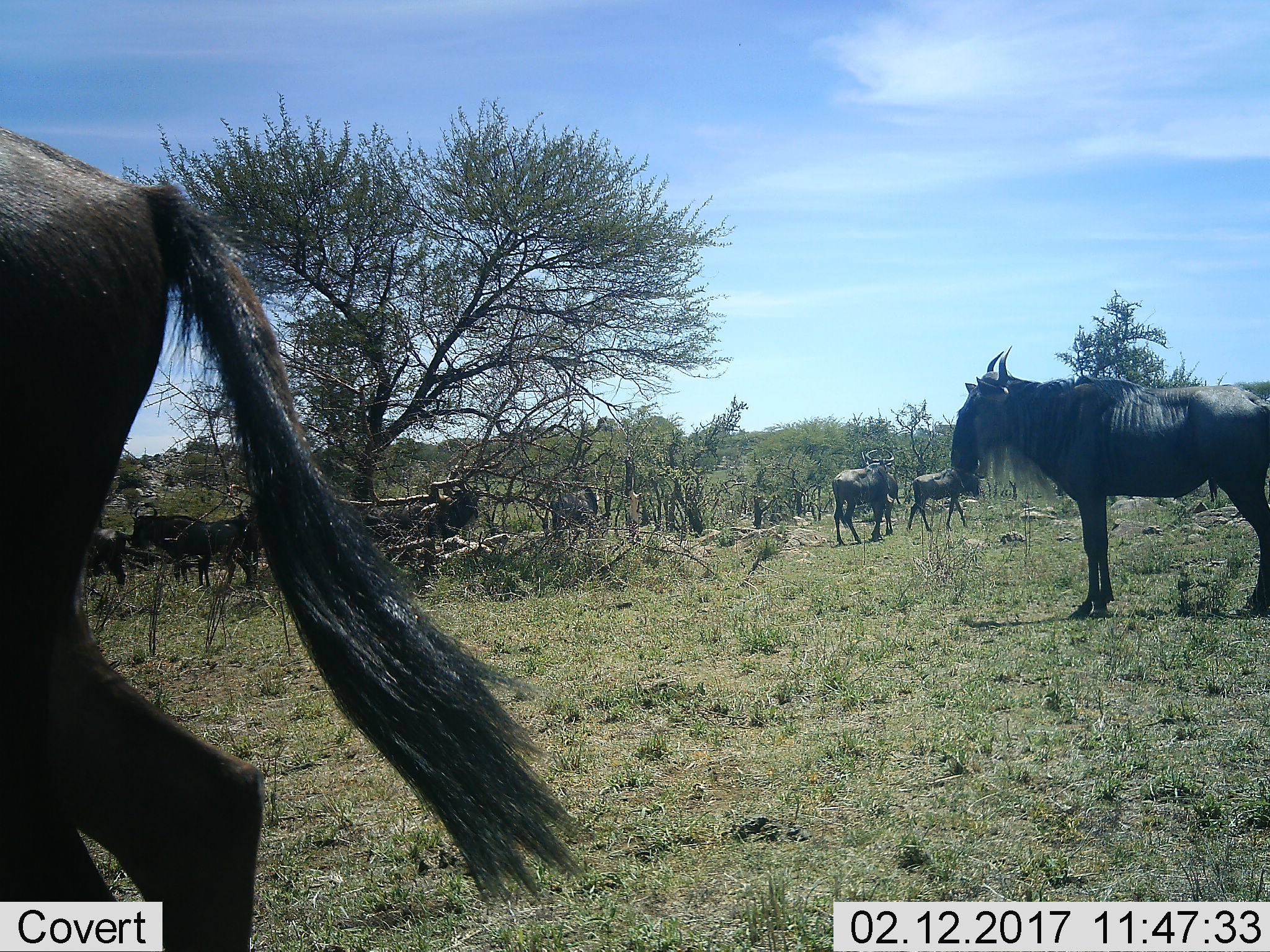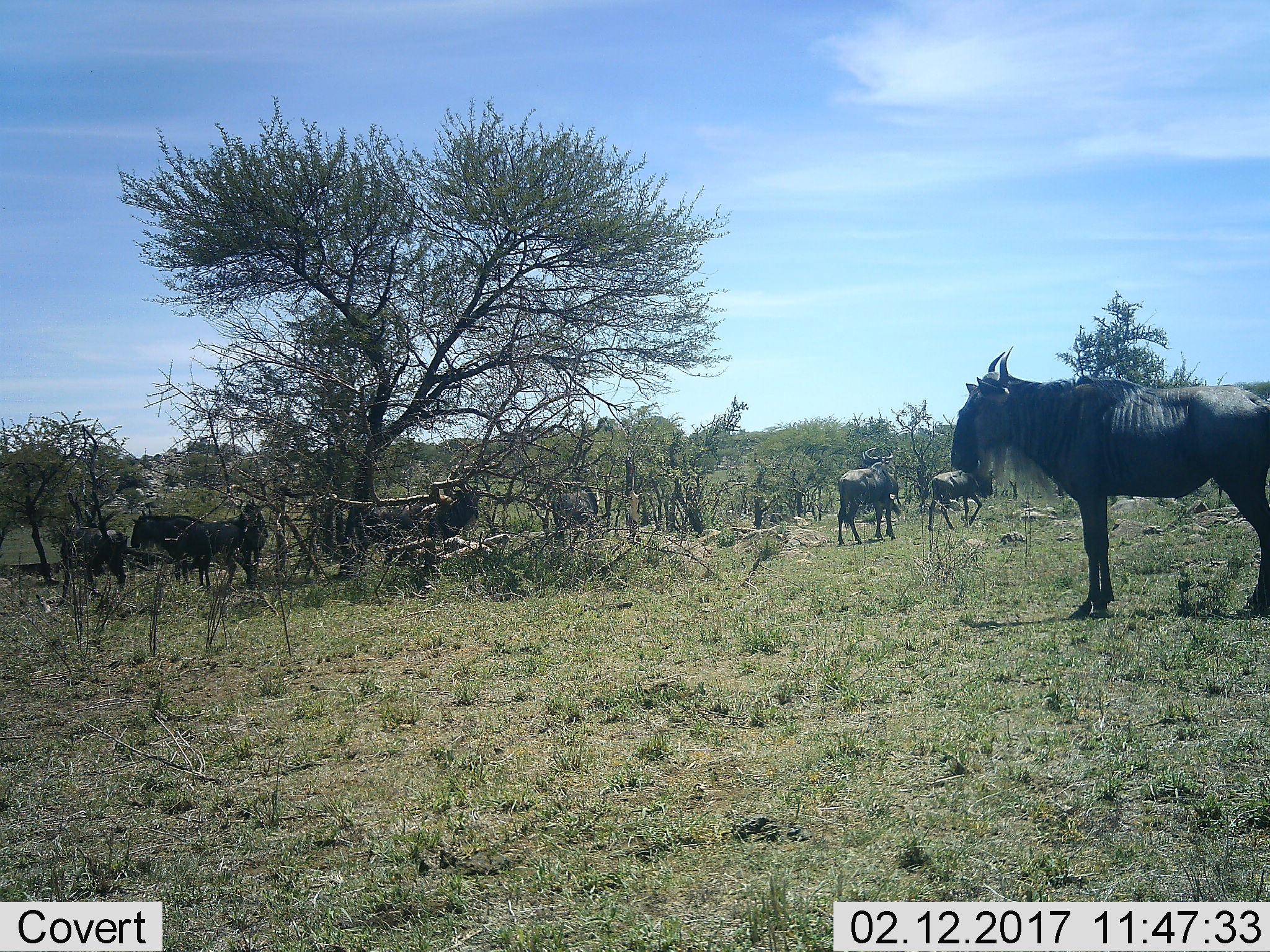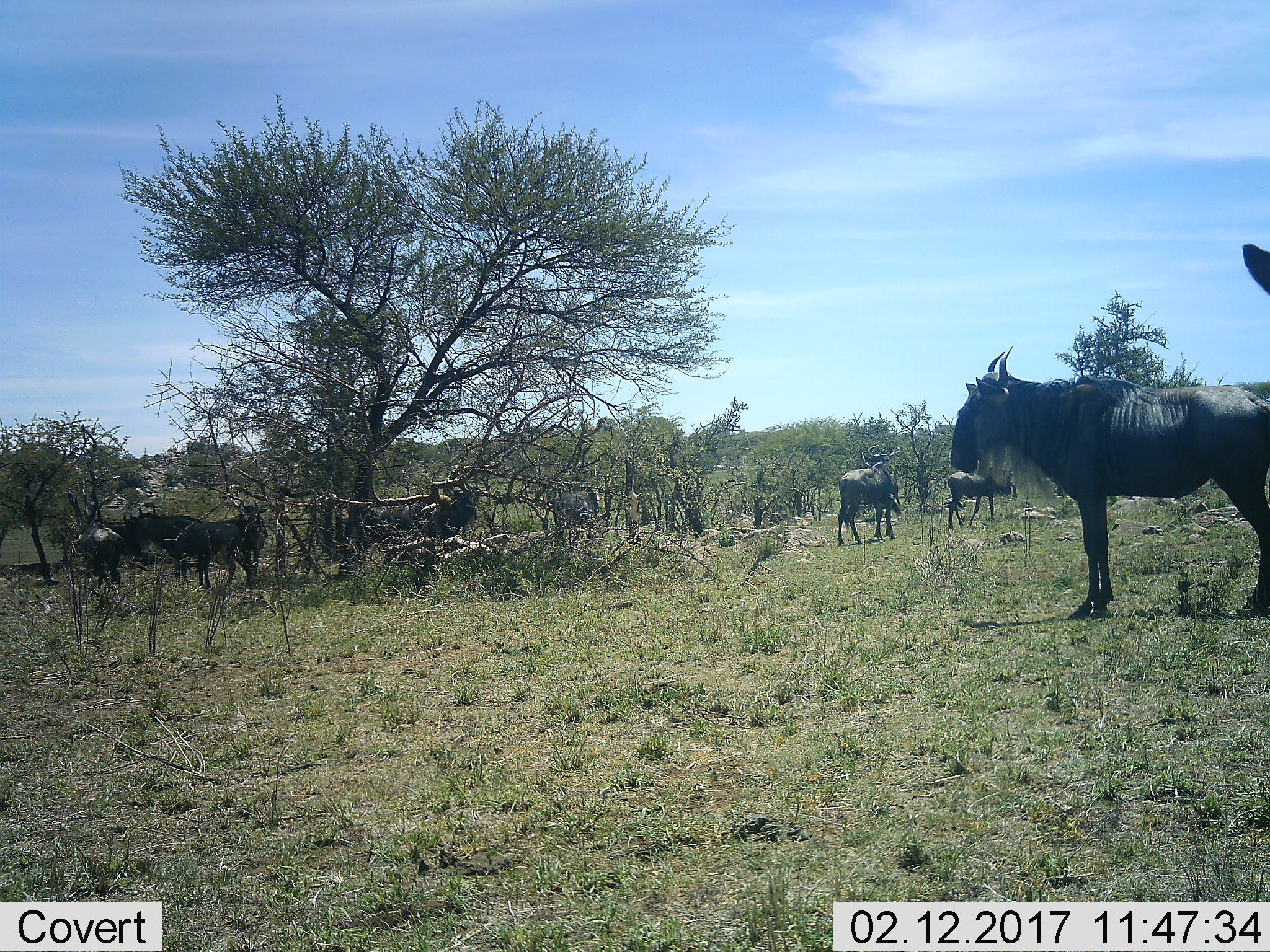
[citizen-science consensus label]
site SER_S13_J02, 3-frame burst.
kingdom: Animalia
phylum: Chordata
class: Mammalia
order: Artiodactyla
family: Bovidae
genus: Connochaetes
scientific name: Connochaetes taurinus taurinus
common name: blue wildebeest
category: wildebeestblue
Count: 8.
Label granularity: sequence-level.